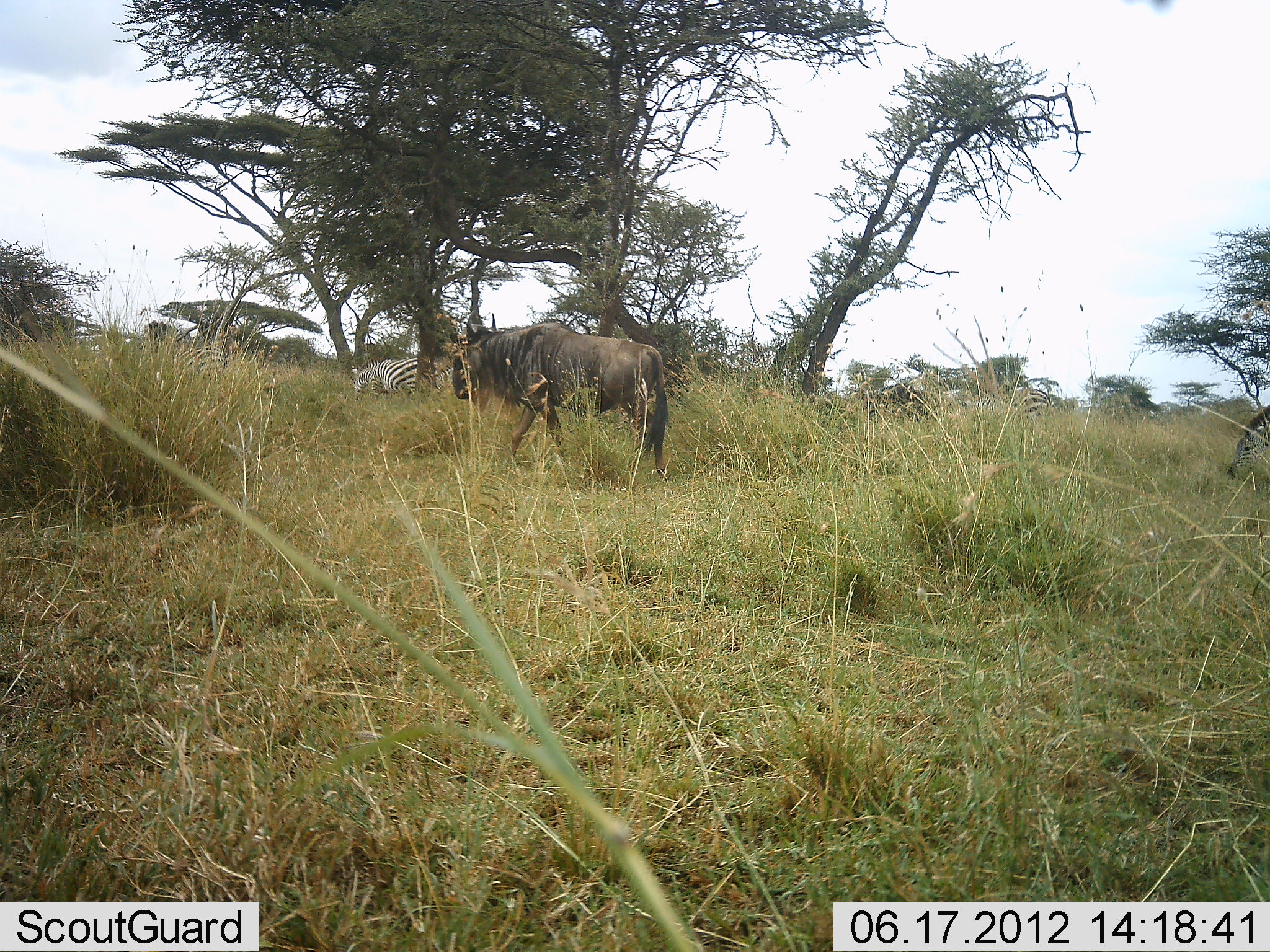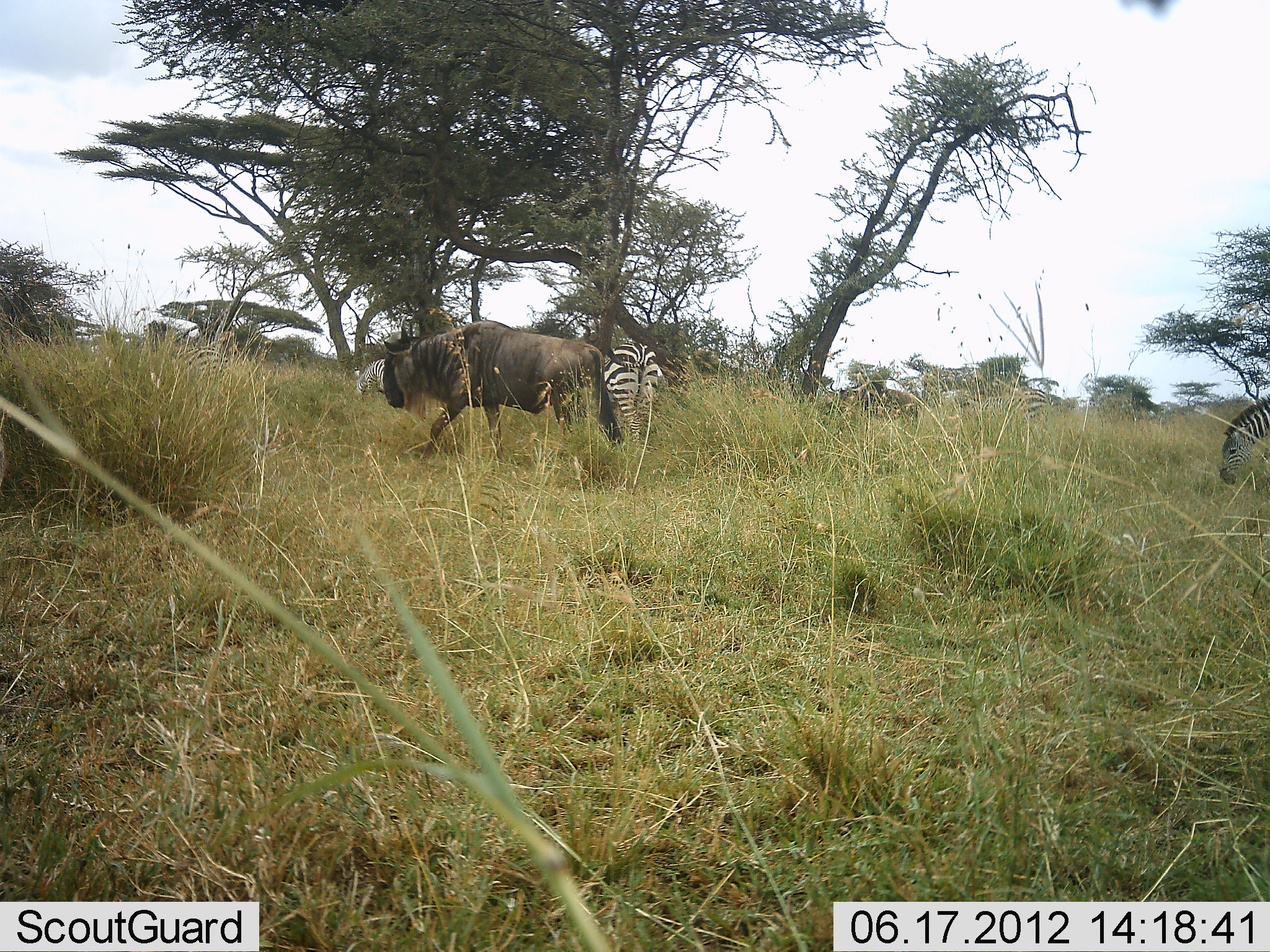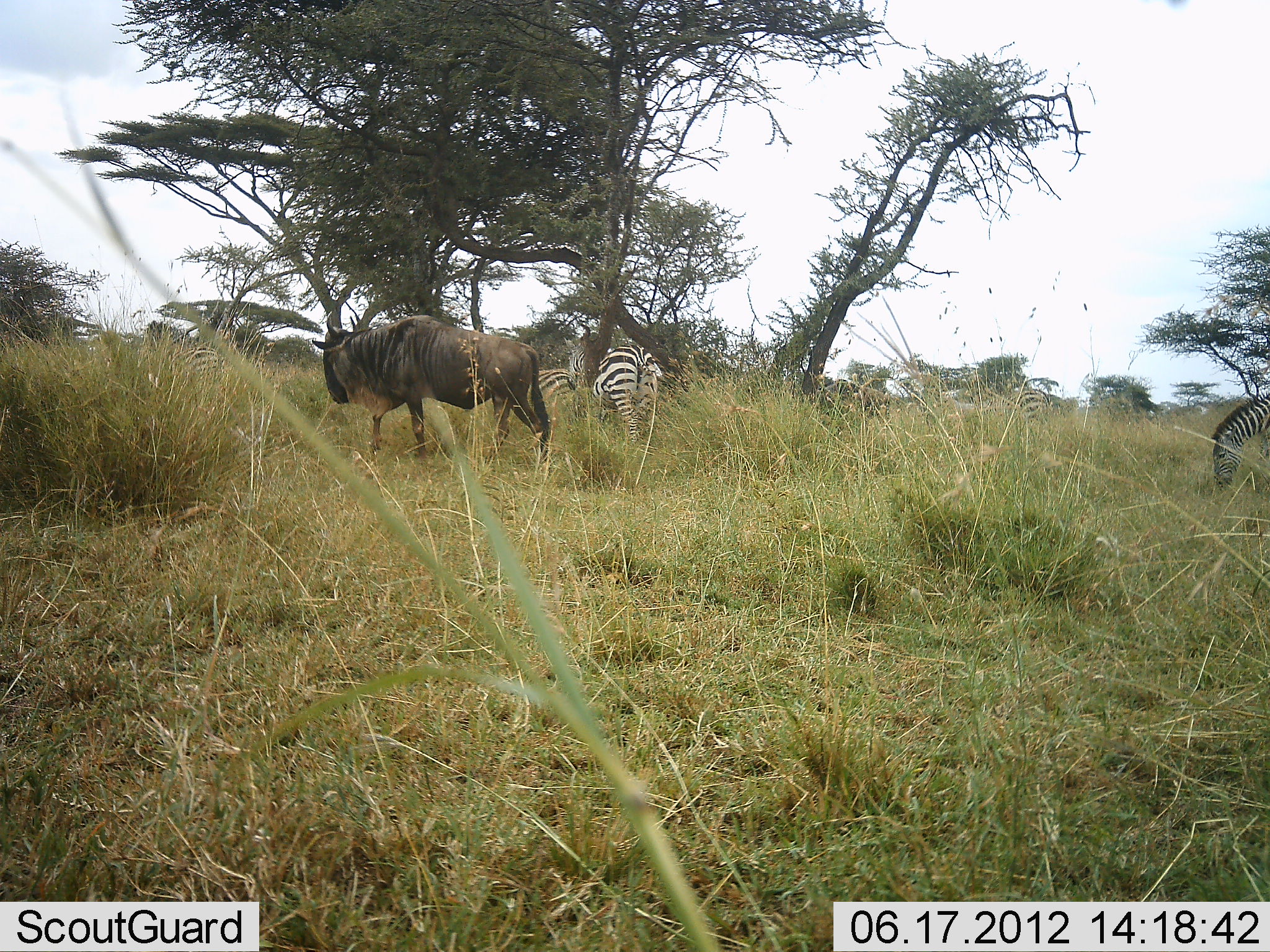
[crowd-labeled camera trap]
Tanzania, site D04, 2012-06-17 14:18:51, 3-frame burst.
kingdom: Animalia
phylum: Chordata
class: Mammalia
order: Artiodactyla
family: Bovidae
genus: Connochaetes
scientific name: Connochaetes taurinus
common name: blue wildebeest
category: wildebeest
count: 2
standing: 10%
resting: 0%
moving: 100%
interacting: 0%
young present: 0%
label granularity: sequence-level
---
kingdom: Animalia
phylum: Chordata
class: Mammalia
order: Perissodactyla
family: Equidae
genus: Equus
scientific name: Equus quagga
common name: plains zebra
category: zebra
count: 5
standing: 40%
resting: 0%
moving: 30%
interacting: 0%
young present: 0%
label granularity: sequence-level